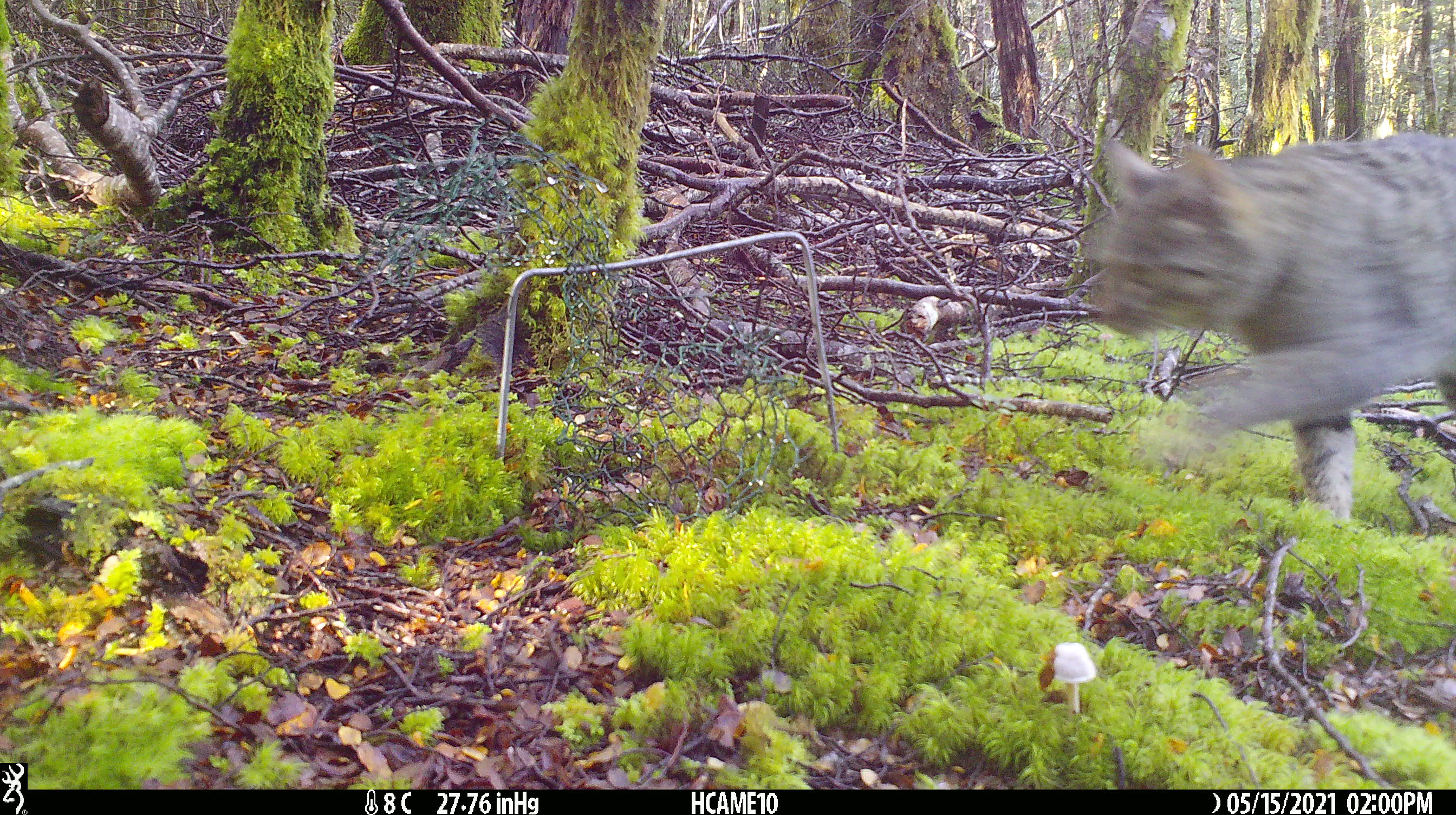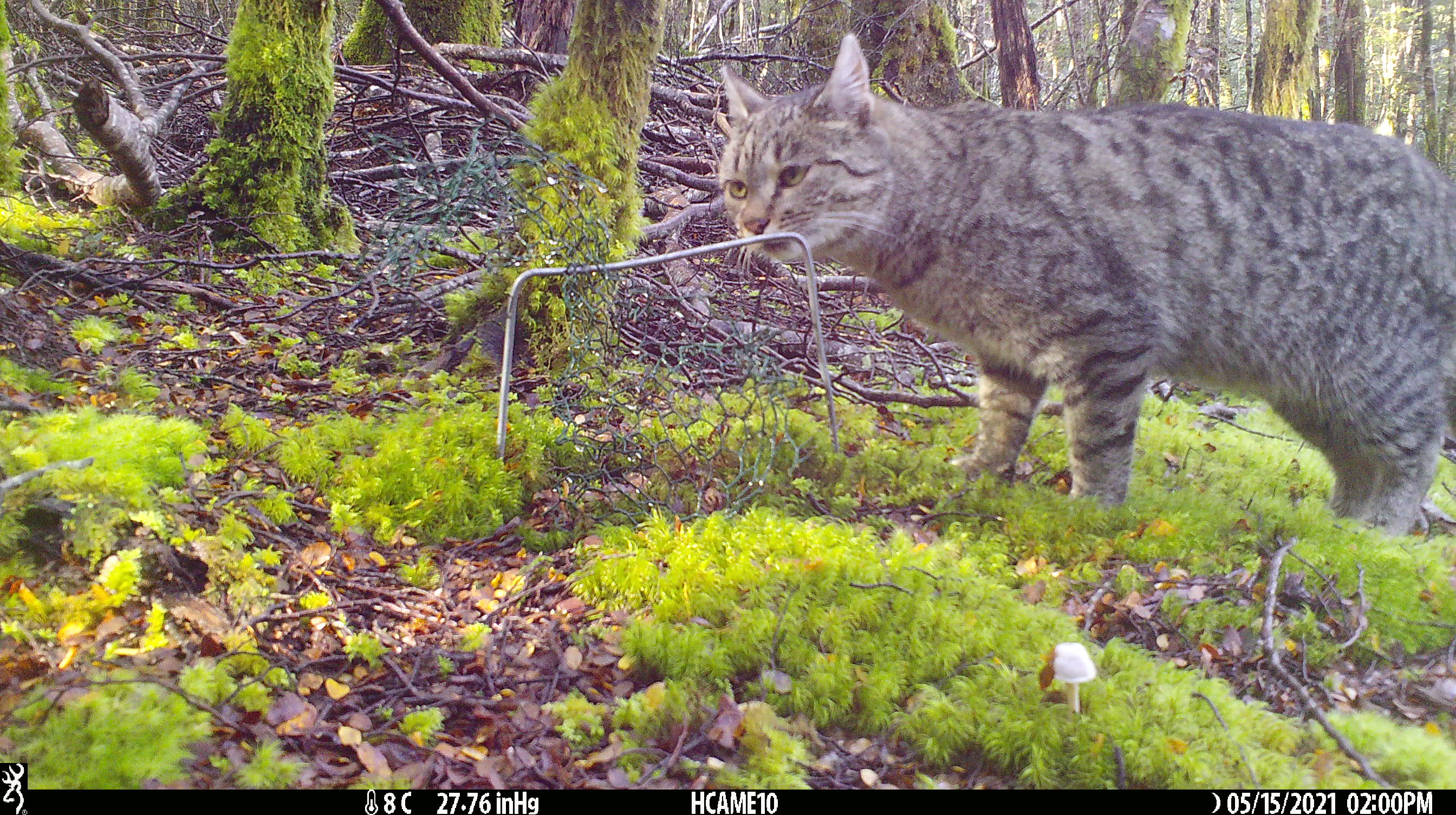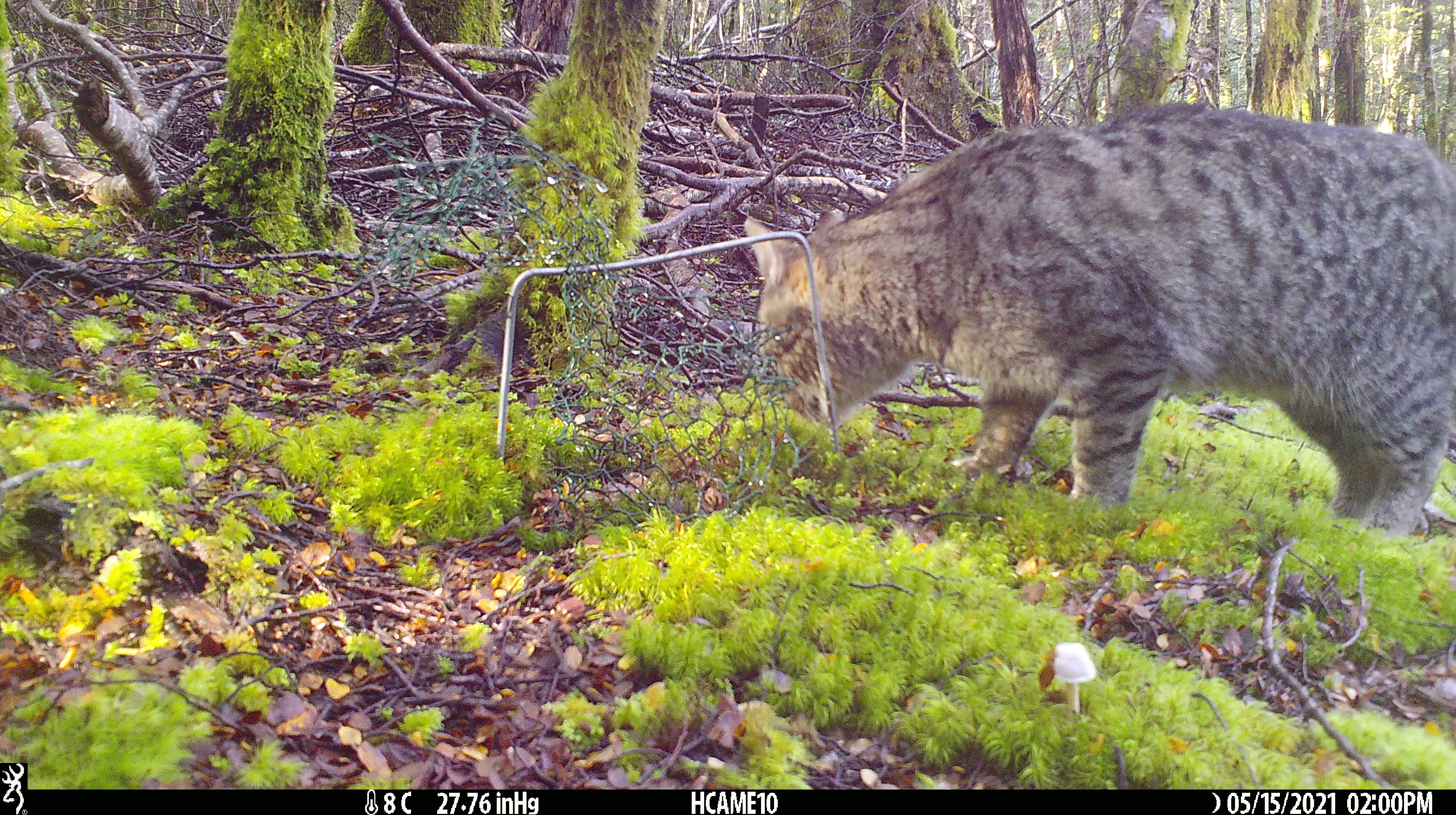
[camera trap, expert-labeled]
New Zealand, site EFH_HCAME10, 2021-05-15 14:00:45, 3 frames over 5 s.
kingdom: Animalia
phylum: Chordata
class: Mammalia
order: Carnivora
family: Felidae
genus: Felis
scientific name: Felis catus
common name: domestic cat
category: cat